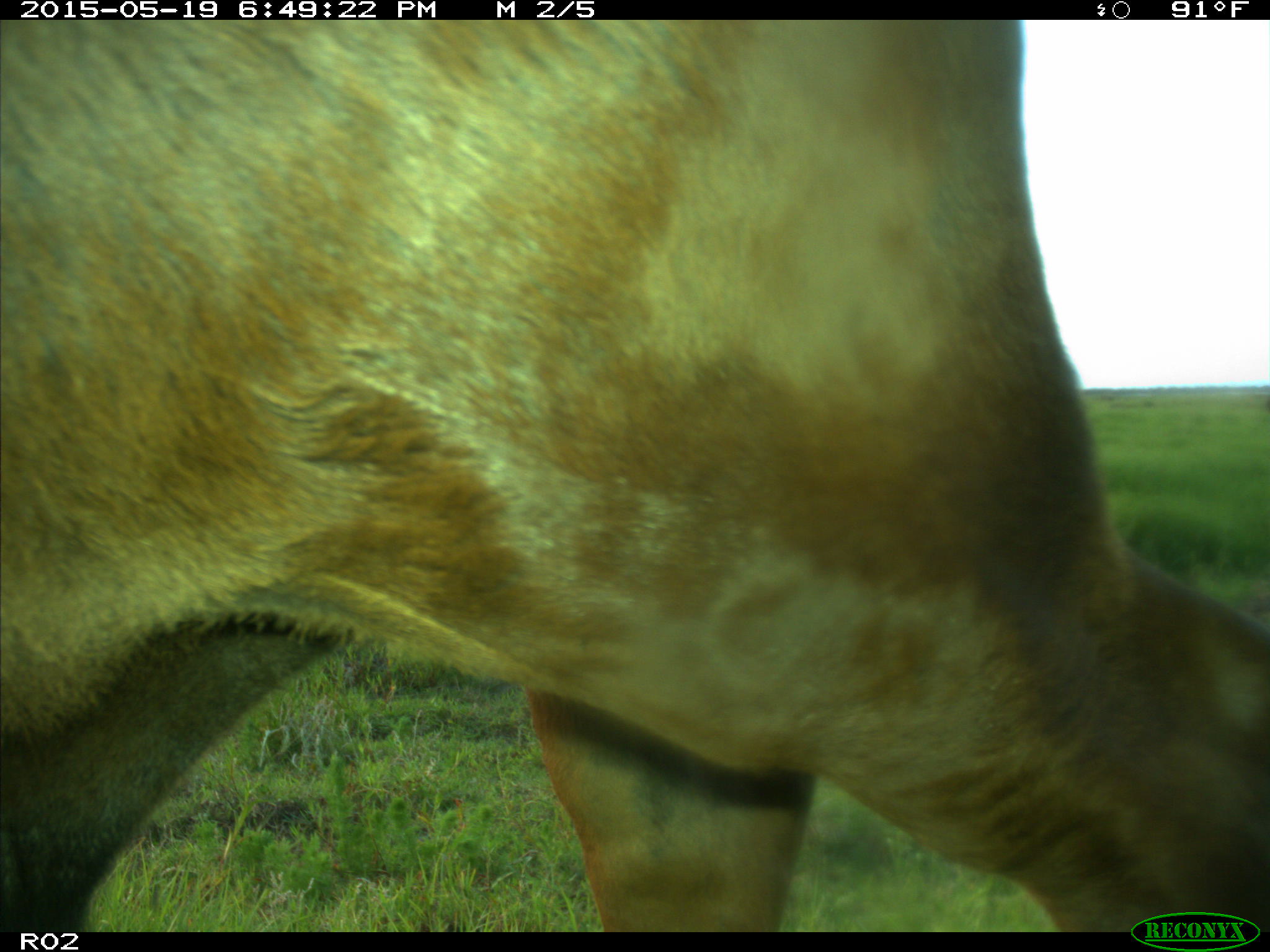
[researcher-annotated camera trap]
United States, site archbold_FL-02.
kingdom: Animalia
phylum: Chordata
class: Mammalia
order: Artiodactyla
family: Bovidae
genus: Bos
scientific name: Bos taurus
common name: domestic cow